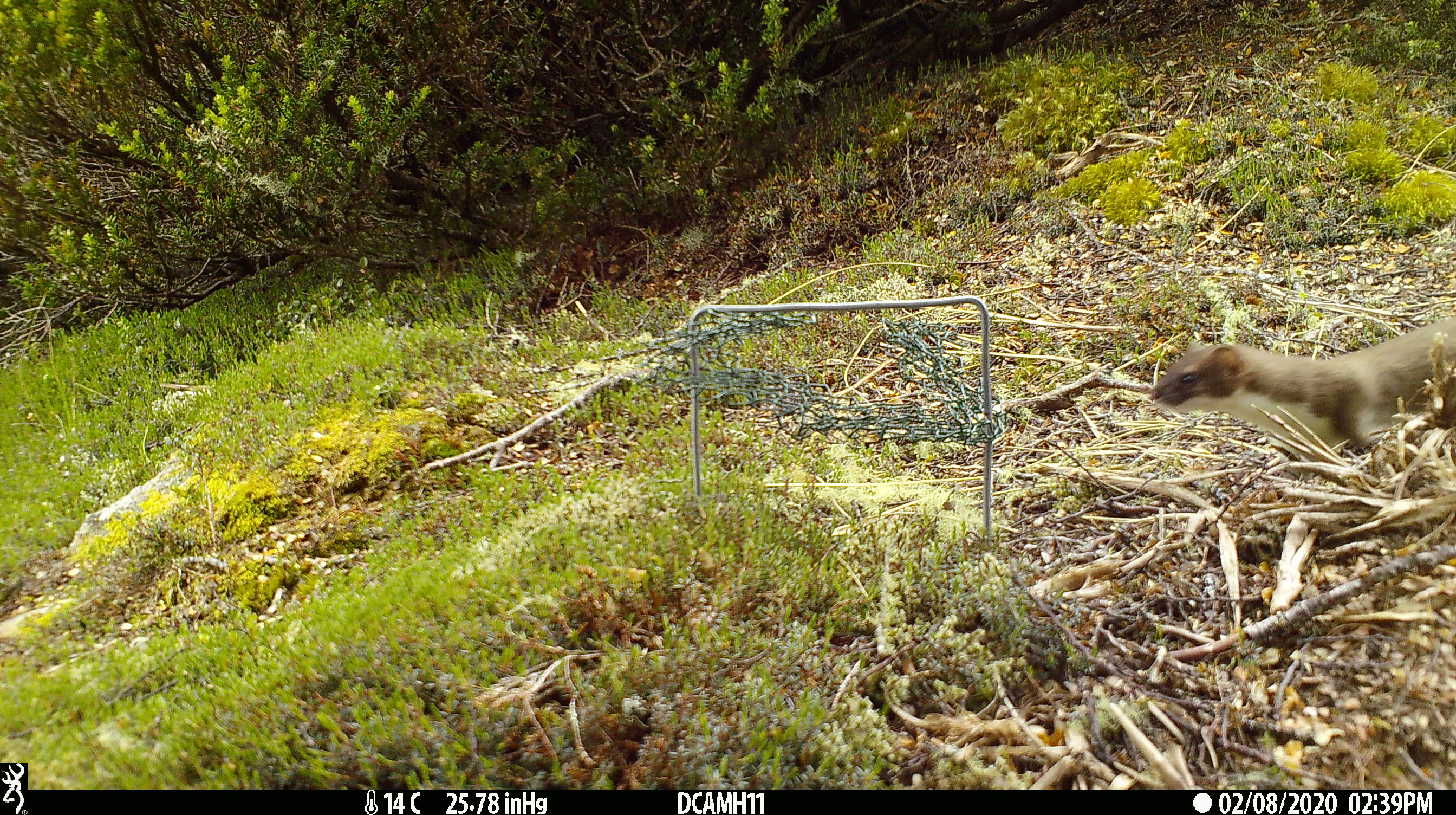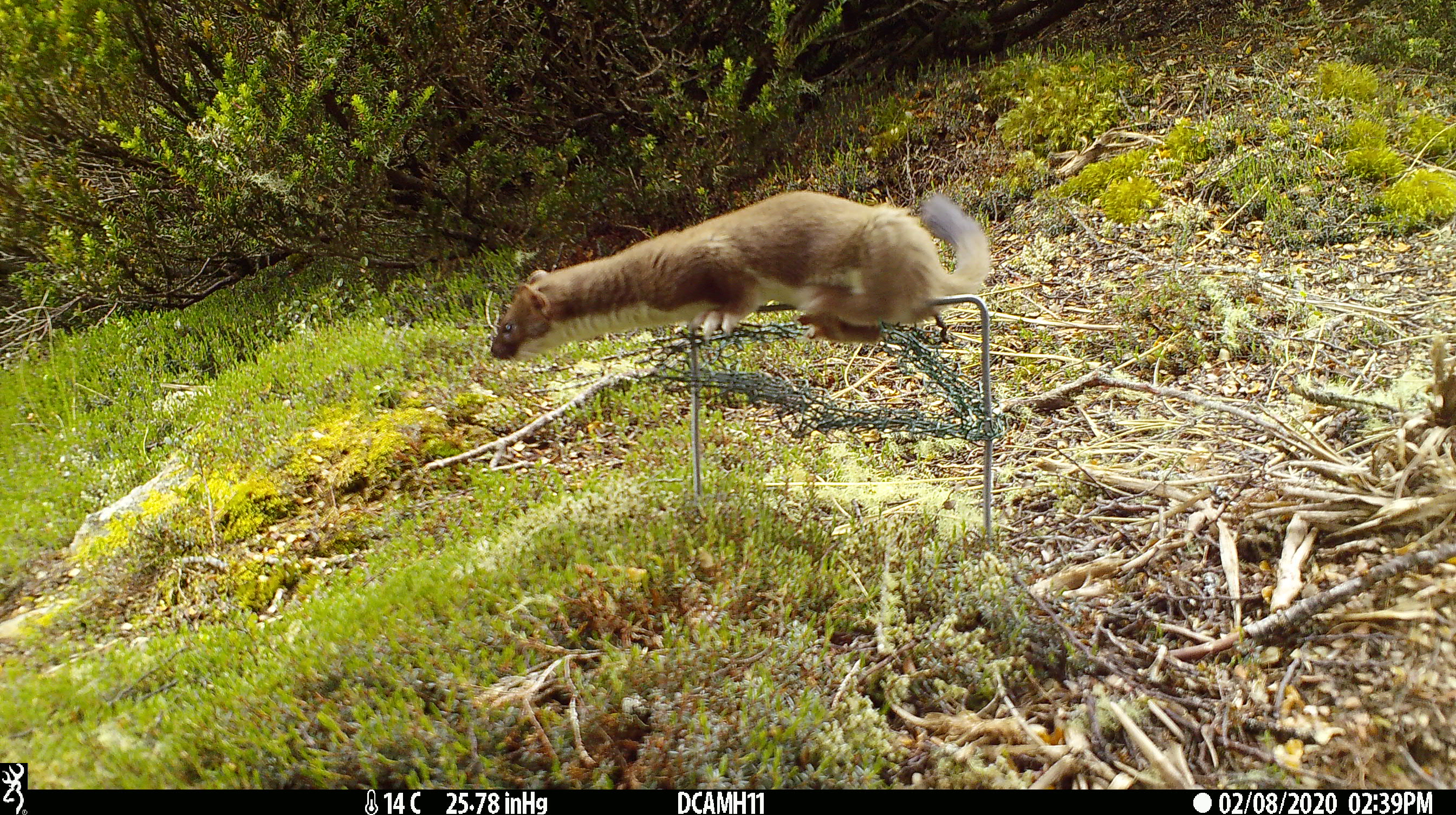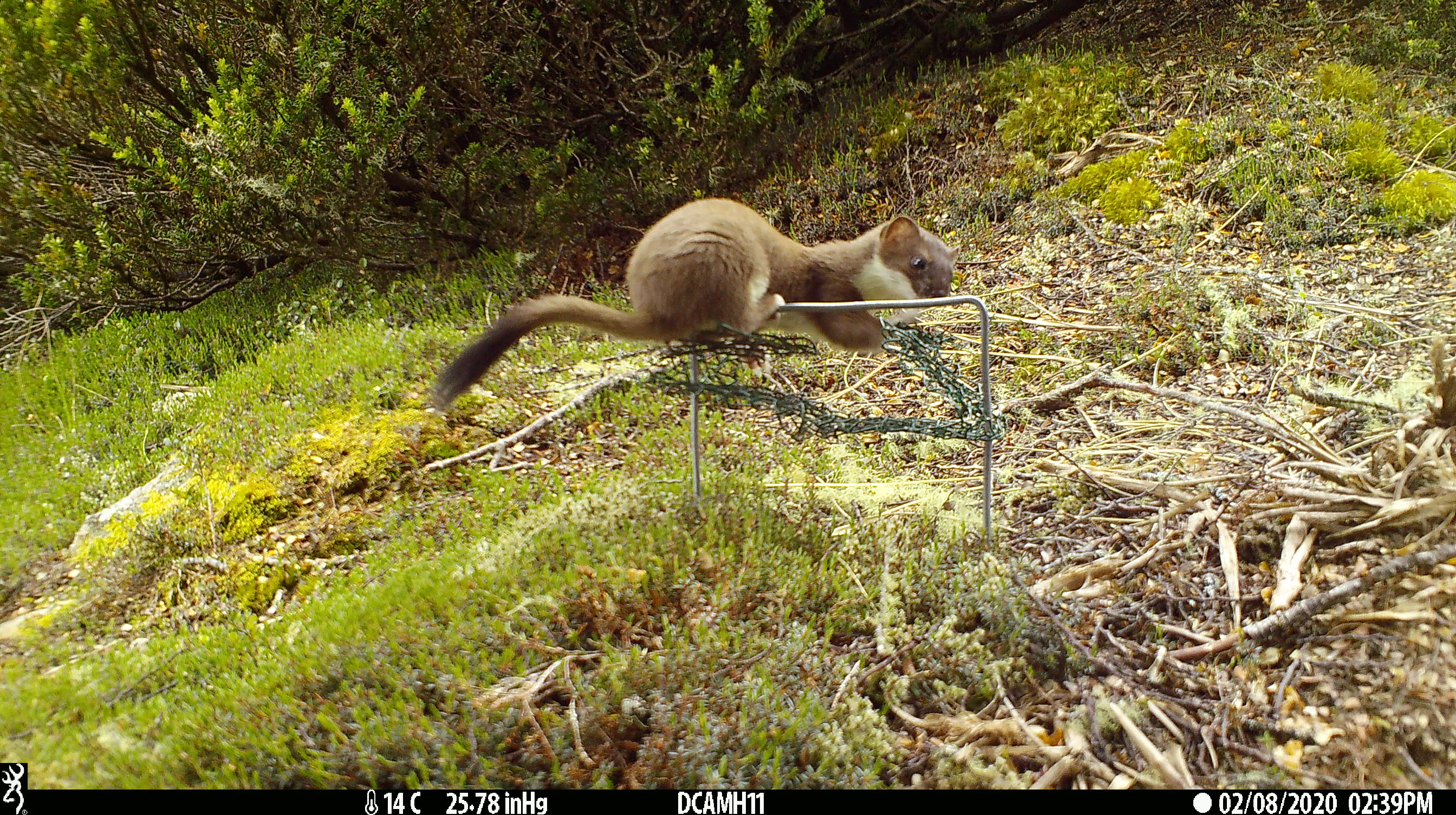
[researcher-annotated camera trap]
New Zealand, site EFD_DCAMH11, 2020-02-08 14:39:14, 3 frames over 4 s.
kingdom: Animalia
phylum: Chordata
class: Mammalia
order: Carnivora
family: Mustelidae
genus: Mustela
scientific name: Mustela erminea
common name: stoat